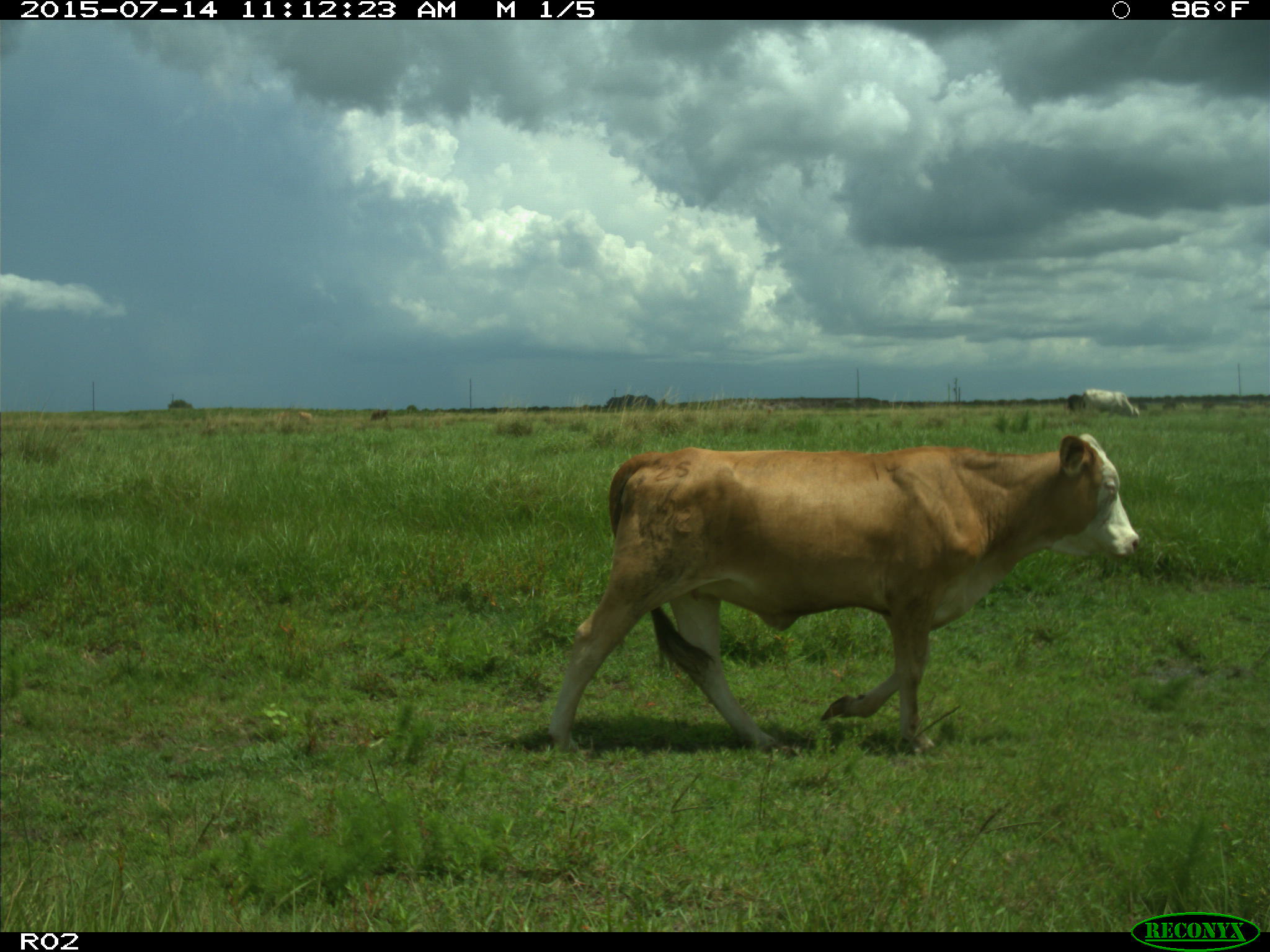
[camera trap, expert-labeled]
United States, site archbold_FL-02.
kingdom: Animalia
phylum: Chordata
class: Mammalia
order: Artiodactyla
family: Bovidae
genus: Bos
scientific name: Bos taurus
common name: domestic cow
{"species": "Bos taurus (domestic cow)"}